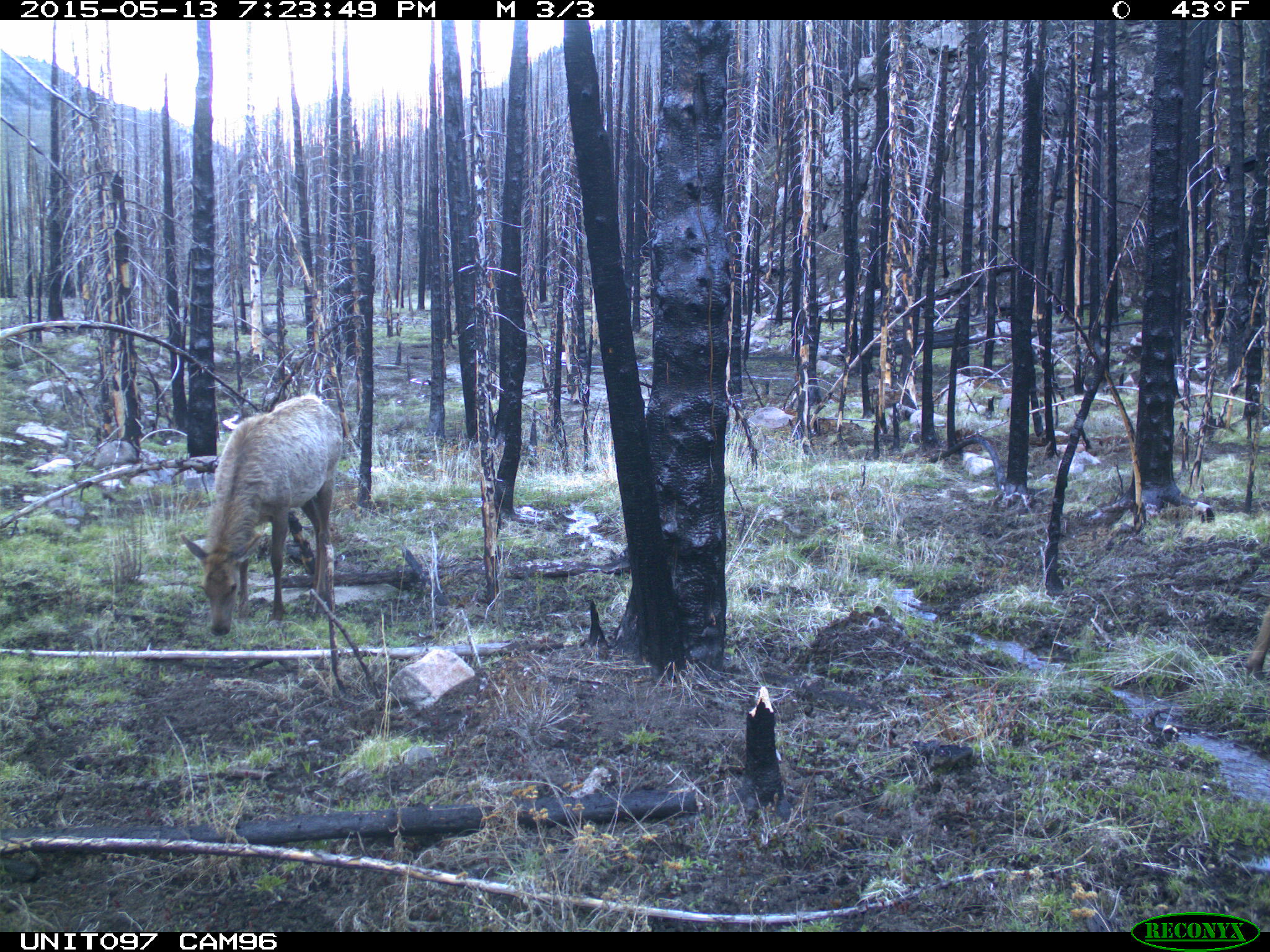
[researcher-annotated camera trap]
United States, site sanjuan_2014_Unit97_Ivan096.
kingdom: Animalia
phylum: Chordata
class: Mammalia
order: Artiodactyla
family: Cervidae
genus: Cervus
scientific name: Cervus elaphus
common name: red deer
Cervus elaphus (red deer).